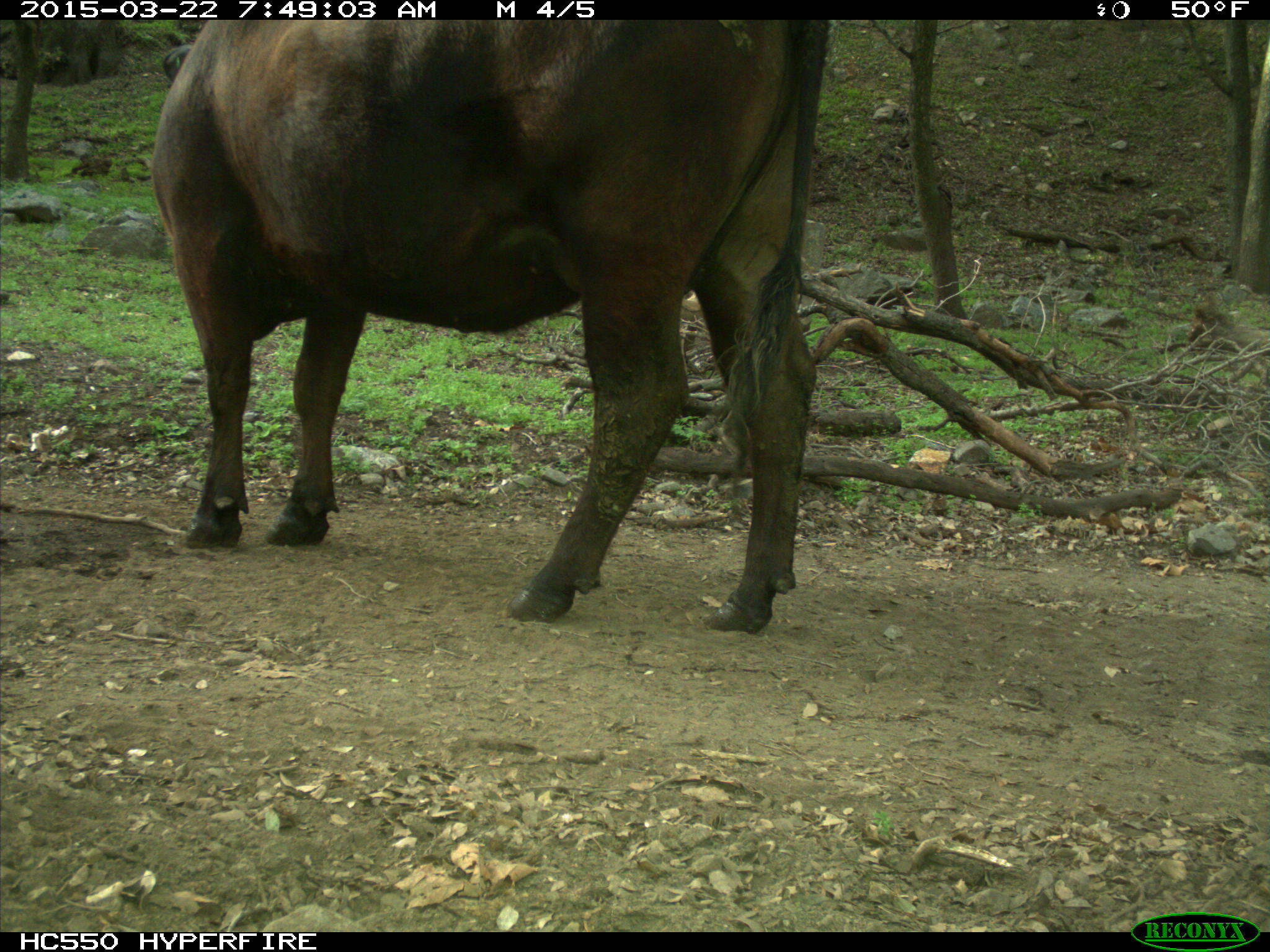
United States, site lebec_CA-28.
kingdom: Animalia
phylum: Chordata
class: Mammalia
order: Artiodactyla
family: Bovidae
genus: Bos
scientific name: Bos taurus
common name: domestic cow